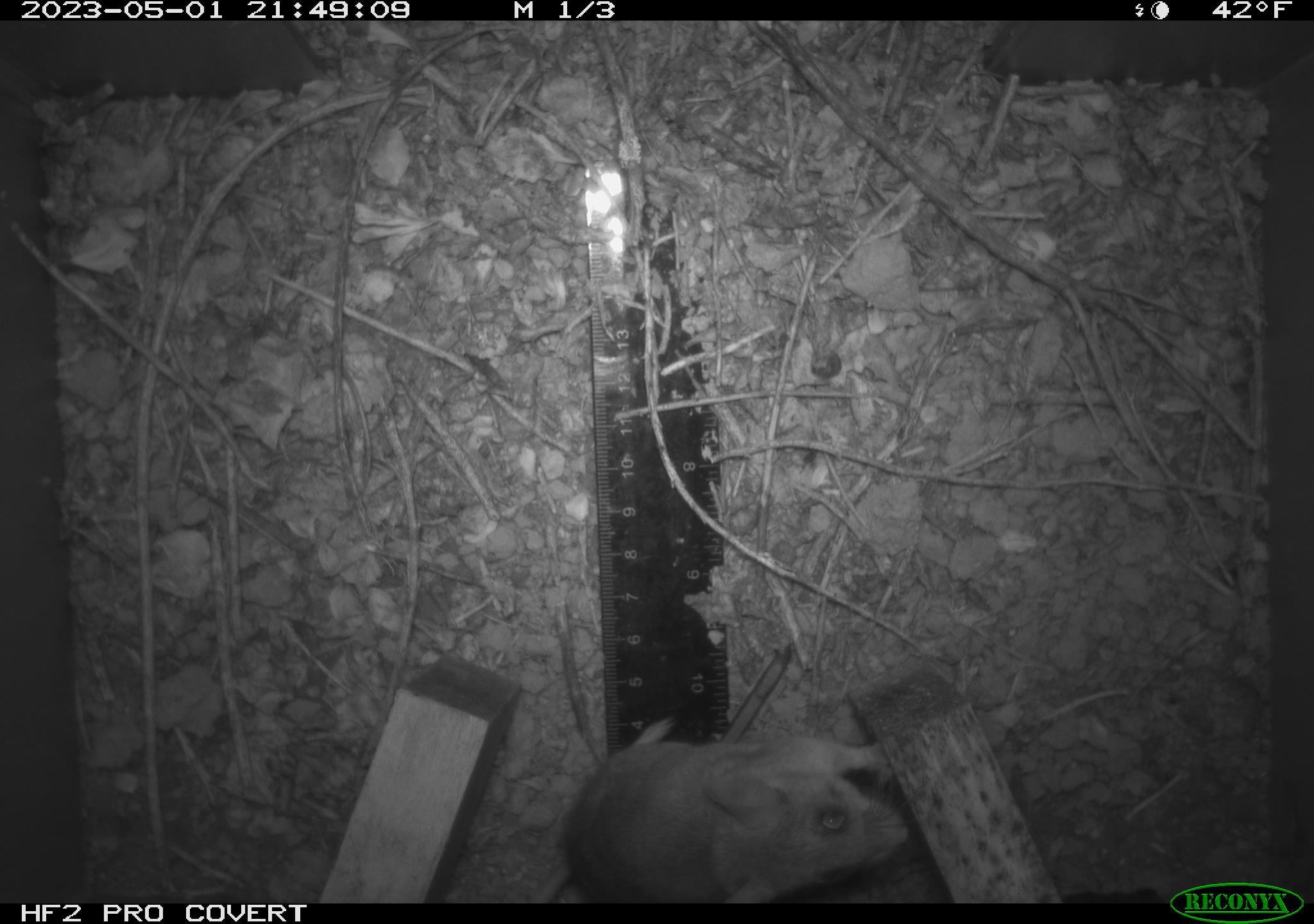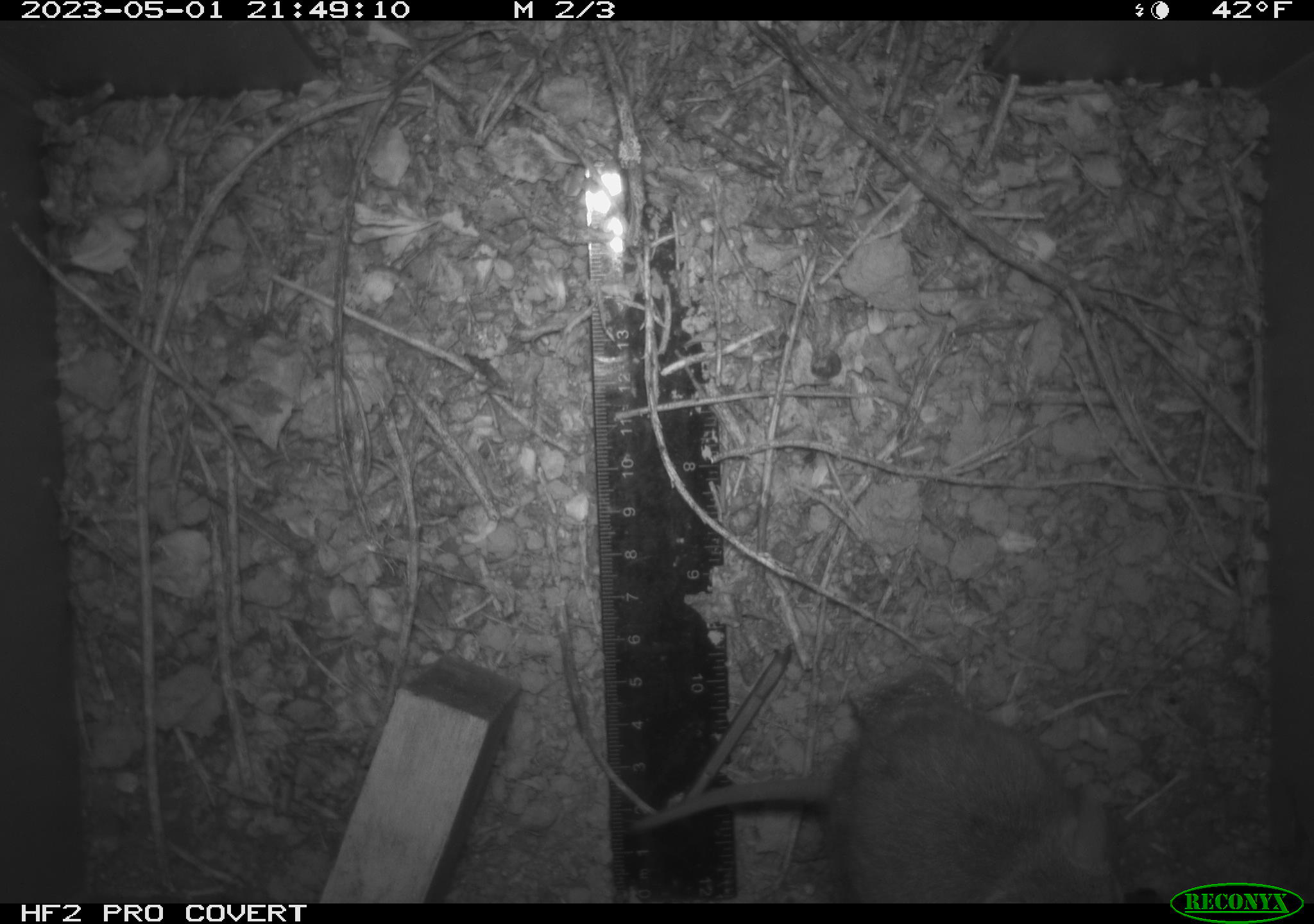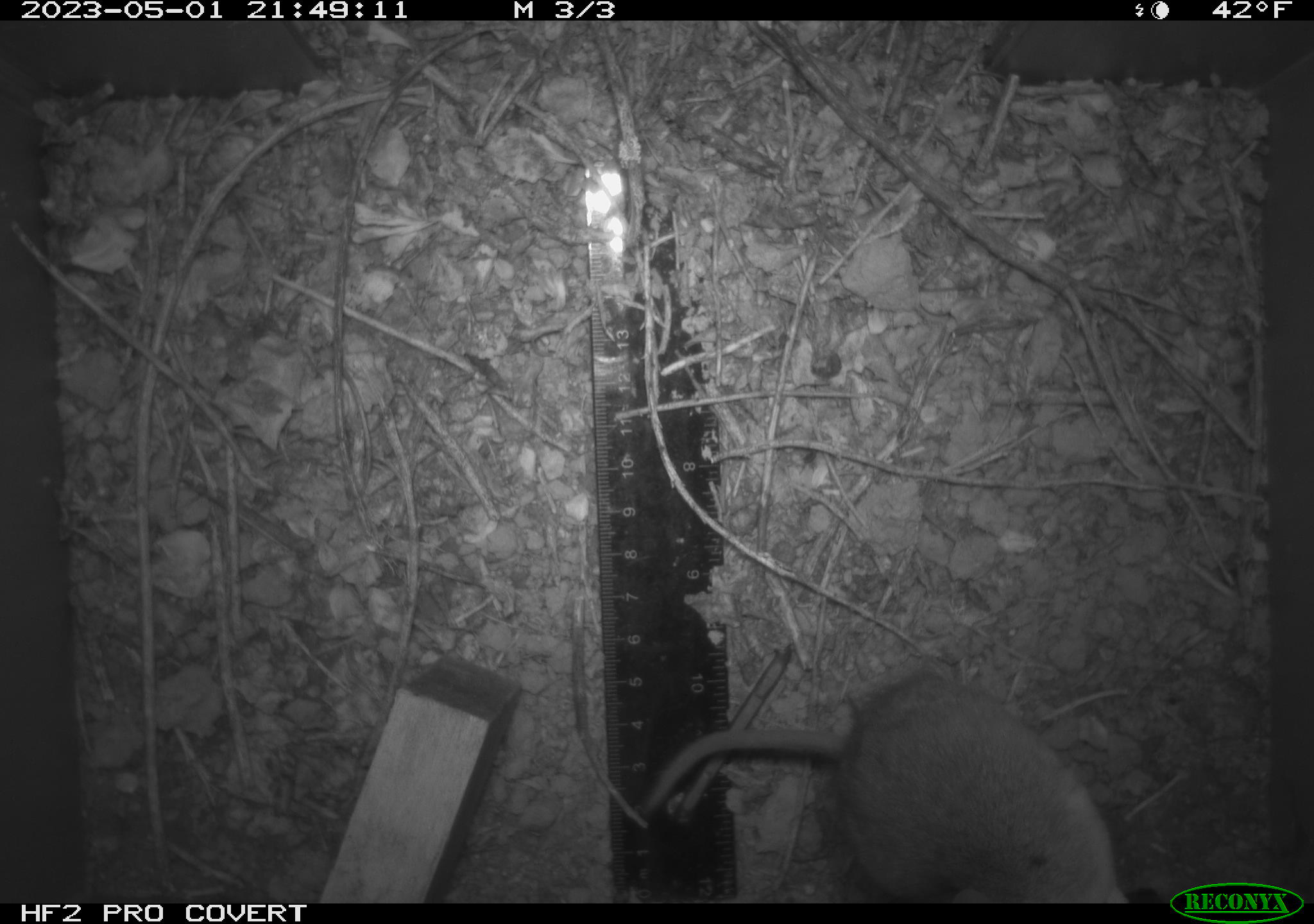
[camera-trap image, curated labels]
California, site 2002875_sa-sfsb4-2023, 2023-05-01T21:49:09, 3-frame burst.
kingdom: Animalia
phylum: Chordata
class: Mammalia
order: Rodentia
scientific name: Rodentia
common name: mouse species